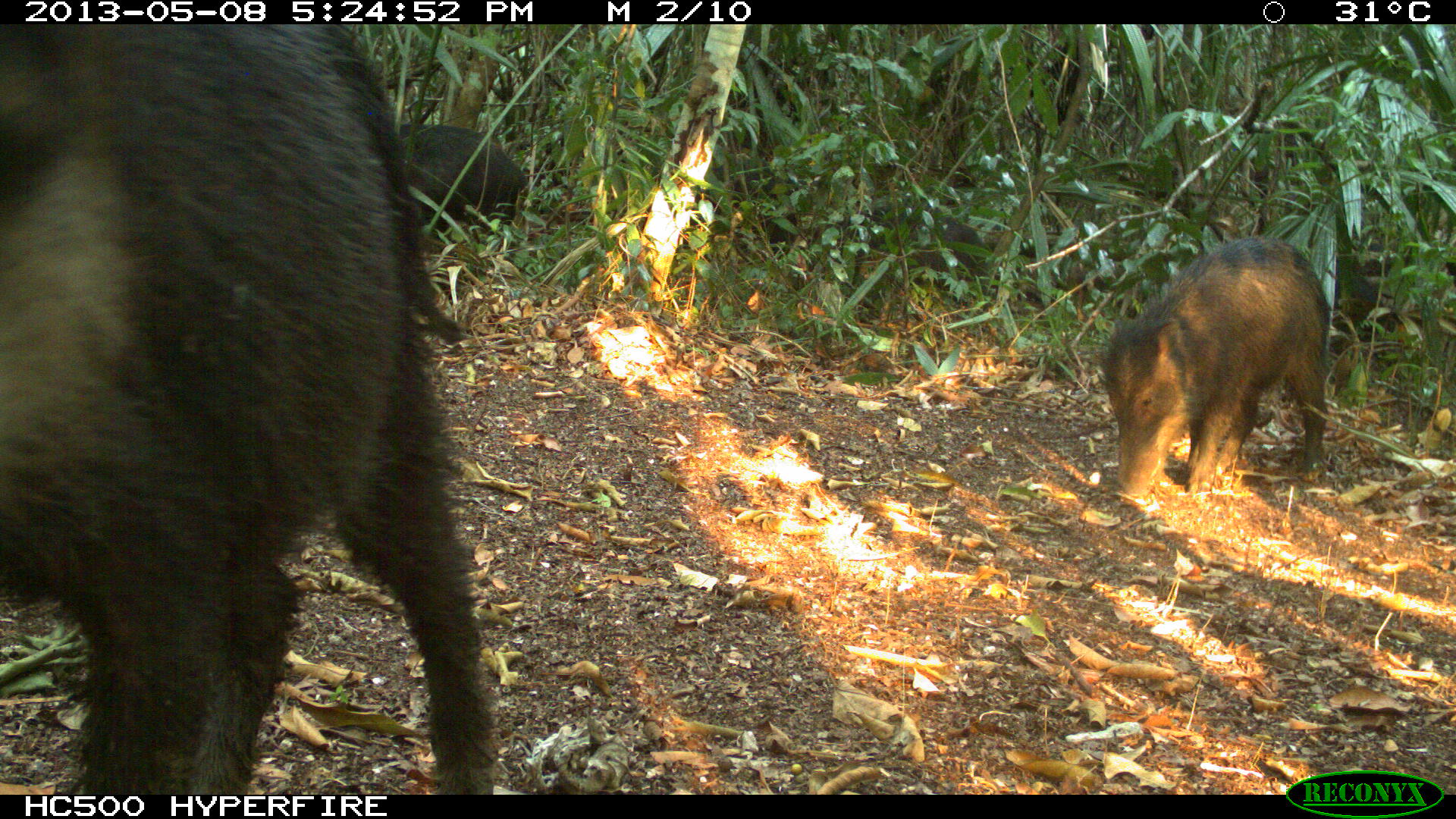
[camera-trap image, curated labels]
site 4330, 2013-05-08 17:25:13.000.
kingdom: Animalia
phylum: Chordata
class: Mammalia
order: Artiodactyla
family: Tayassuidae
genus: Tayassu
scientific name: Tayassu pecari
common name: white-lipped peccary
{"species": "Tayassu pecari (white-lipped peccary)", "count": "4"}